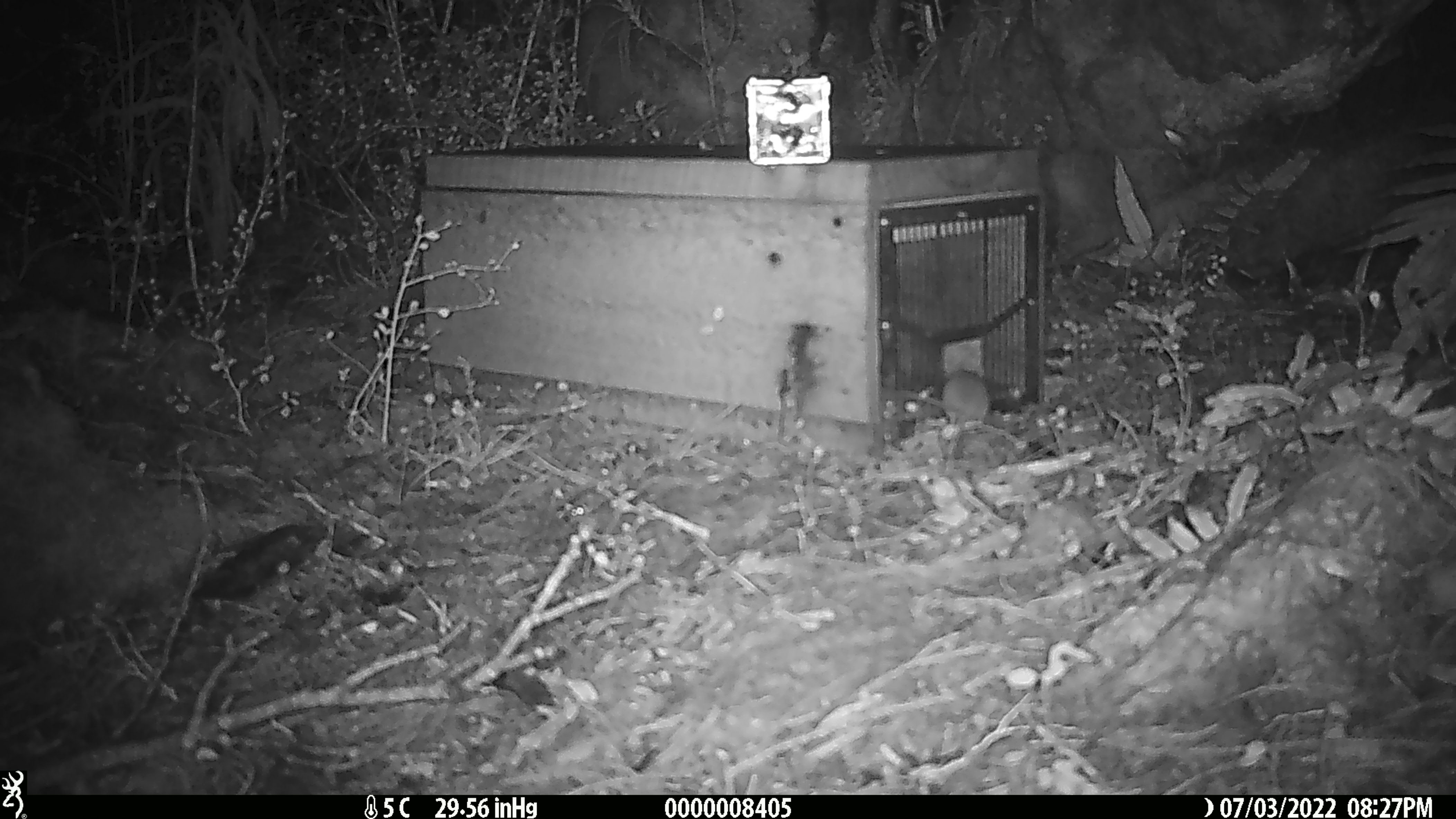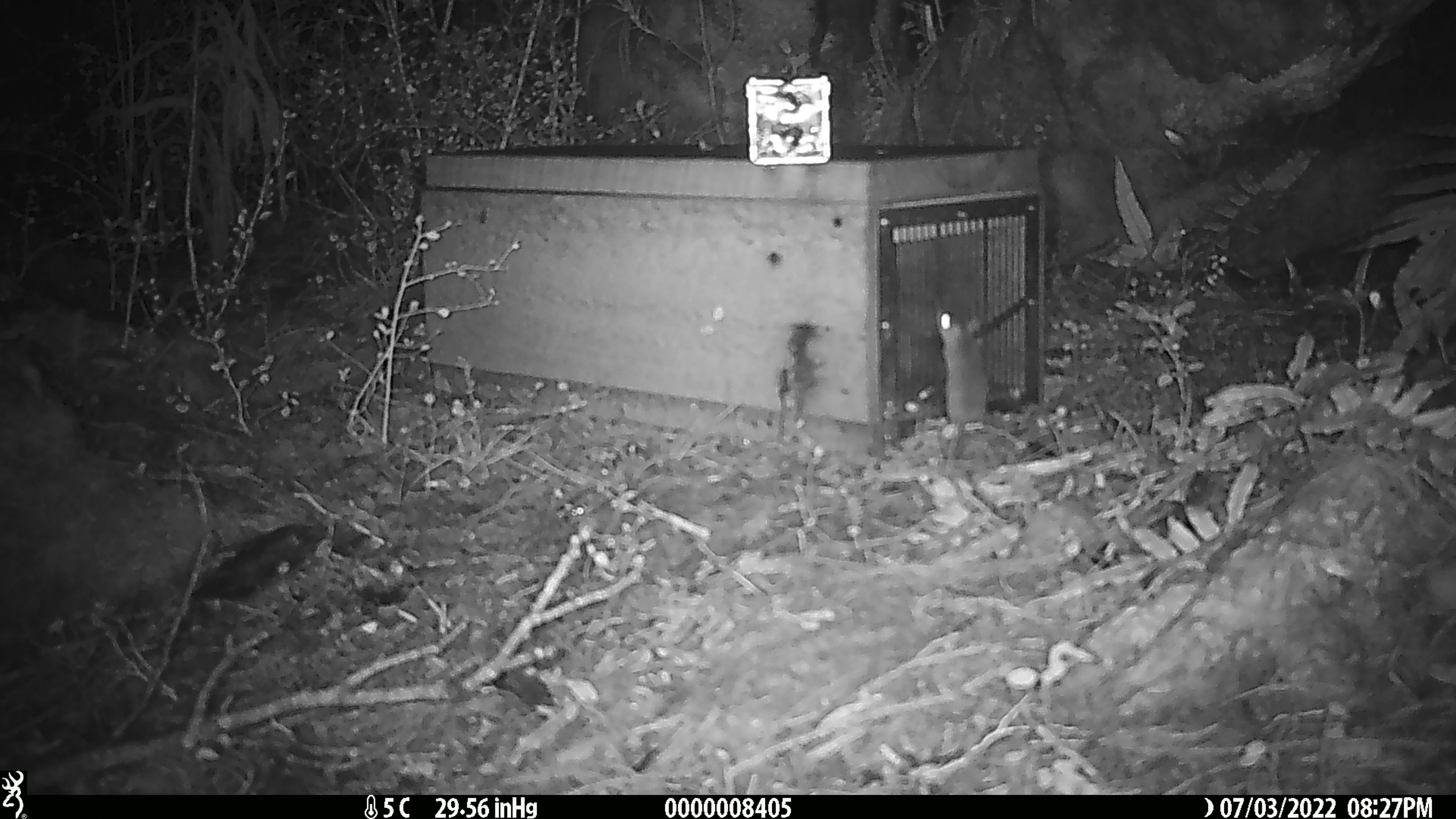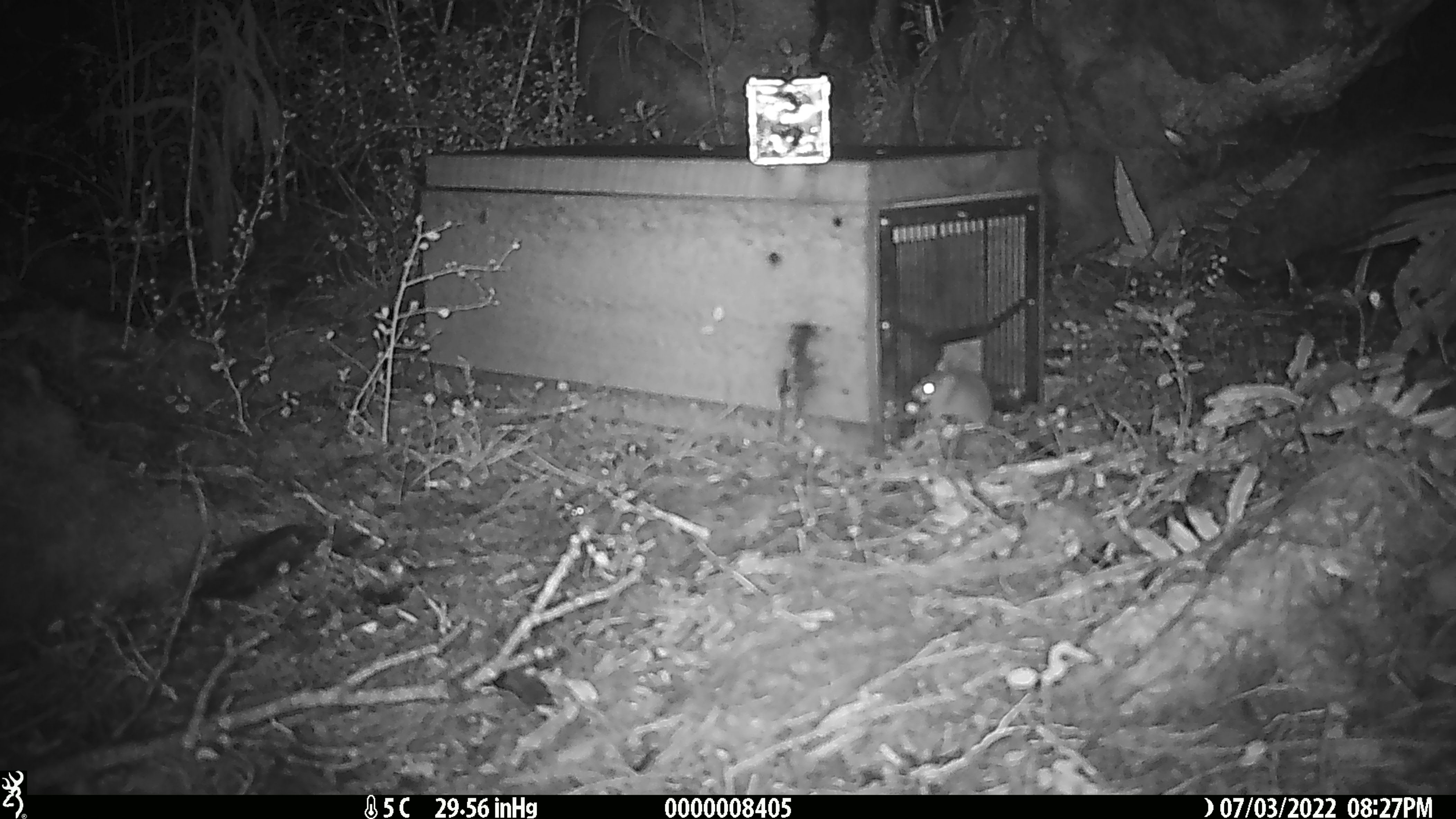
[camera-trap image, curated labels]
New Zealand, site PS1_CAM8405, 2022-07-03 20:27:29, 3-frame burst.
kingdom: Animalia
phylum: Chordata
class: Mammalia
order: Rodentia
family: Muridae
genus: Mus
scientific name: Mus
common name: mouse